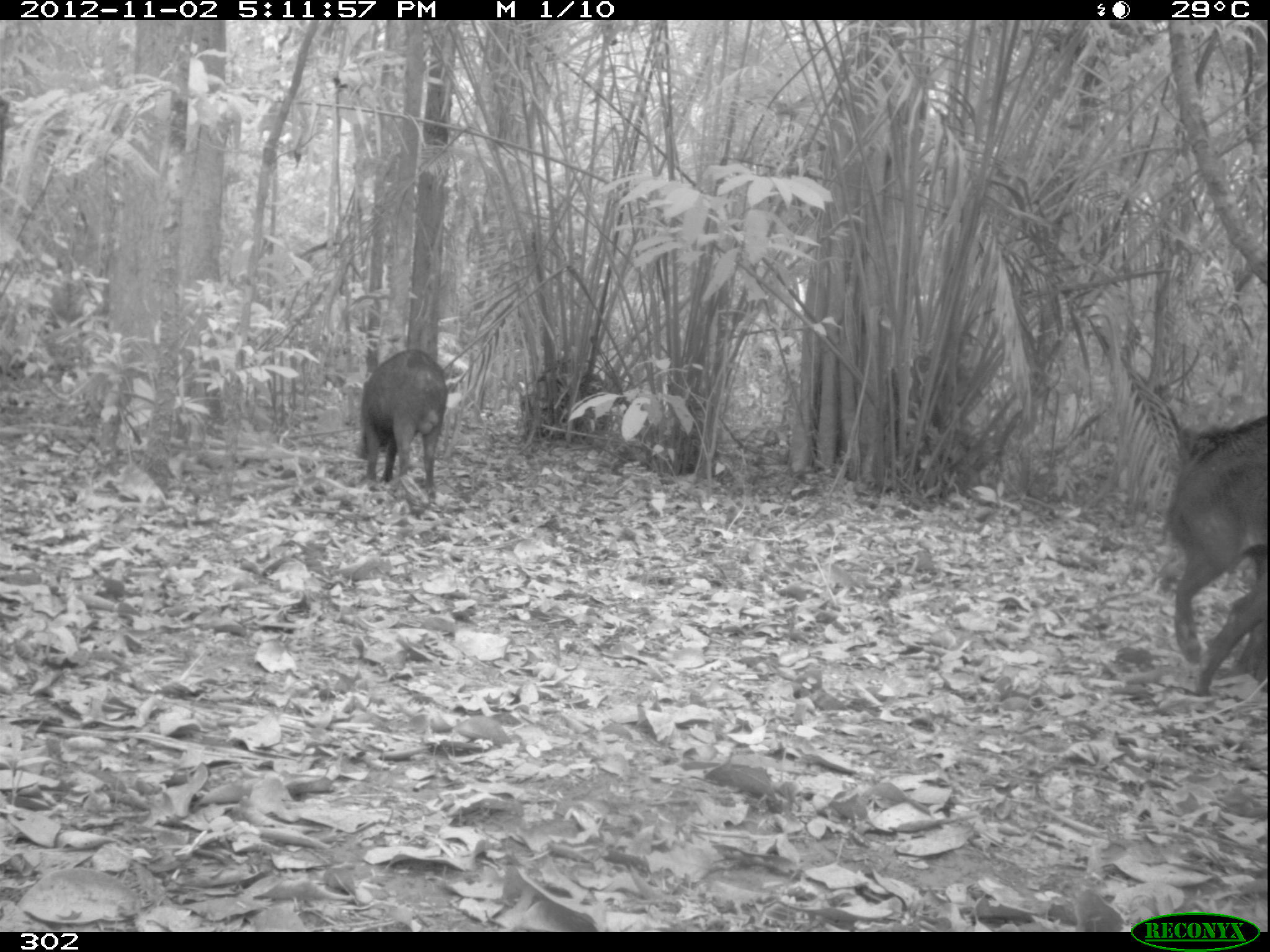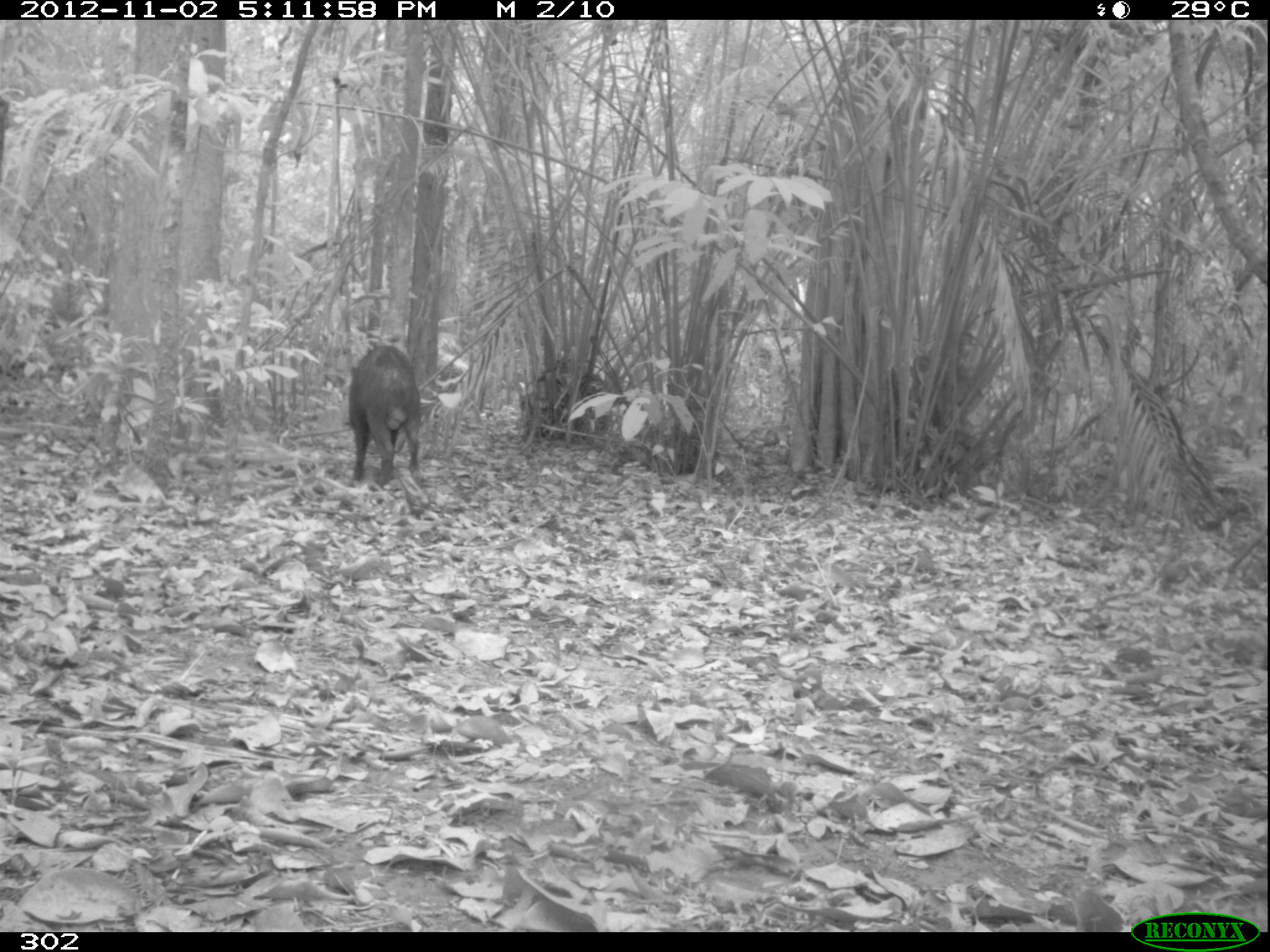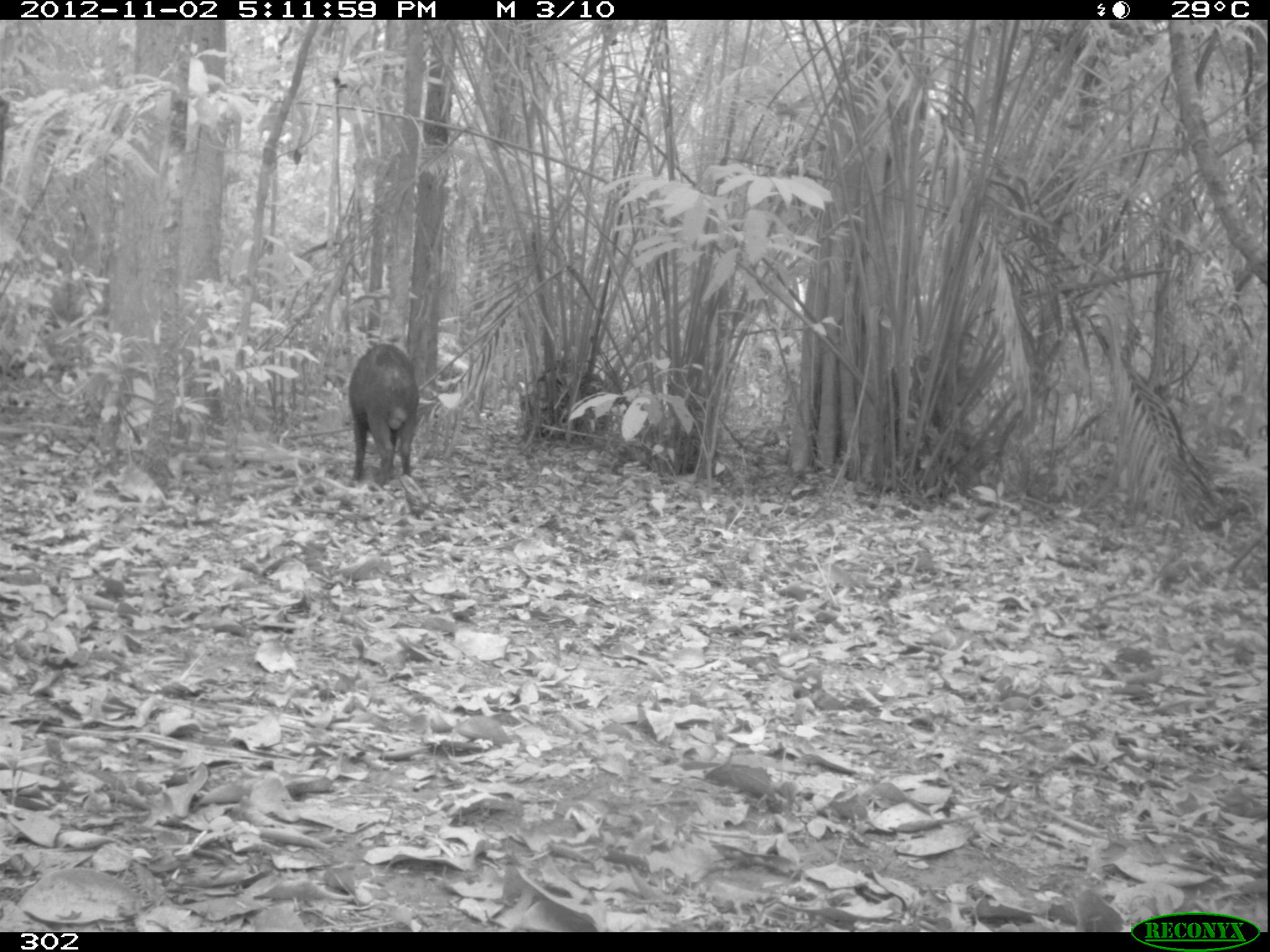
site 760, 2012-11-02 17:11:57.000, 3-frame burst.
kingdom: Animalia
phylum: Chordata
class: Mammalia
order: Artiodactyla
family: Tayassuidae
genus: Tayassu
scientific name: Tayassu pecari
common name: white-lipped peccary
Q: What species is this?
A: Tayassu pecari (white-lipped peccary).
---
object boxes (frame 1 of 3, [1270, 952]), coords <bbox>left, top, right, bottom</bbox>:
tayassu pecari: <bbox>1164, 403, 1269, 665</bbox>; <bbox>355, 348, 446, 502</bbox>; <bbox>1194, 562, 1270, 696</bbox>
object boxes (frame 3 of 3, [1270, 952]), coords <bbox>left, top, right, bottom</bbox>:
tayassu pecari: <bbox>348, 343, 420, 488</bbox>